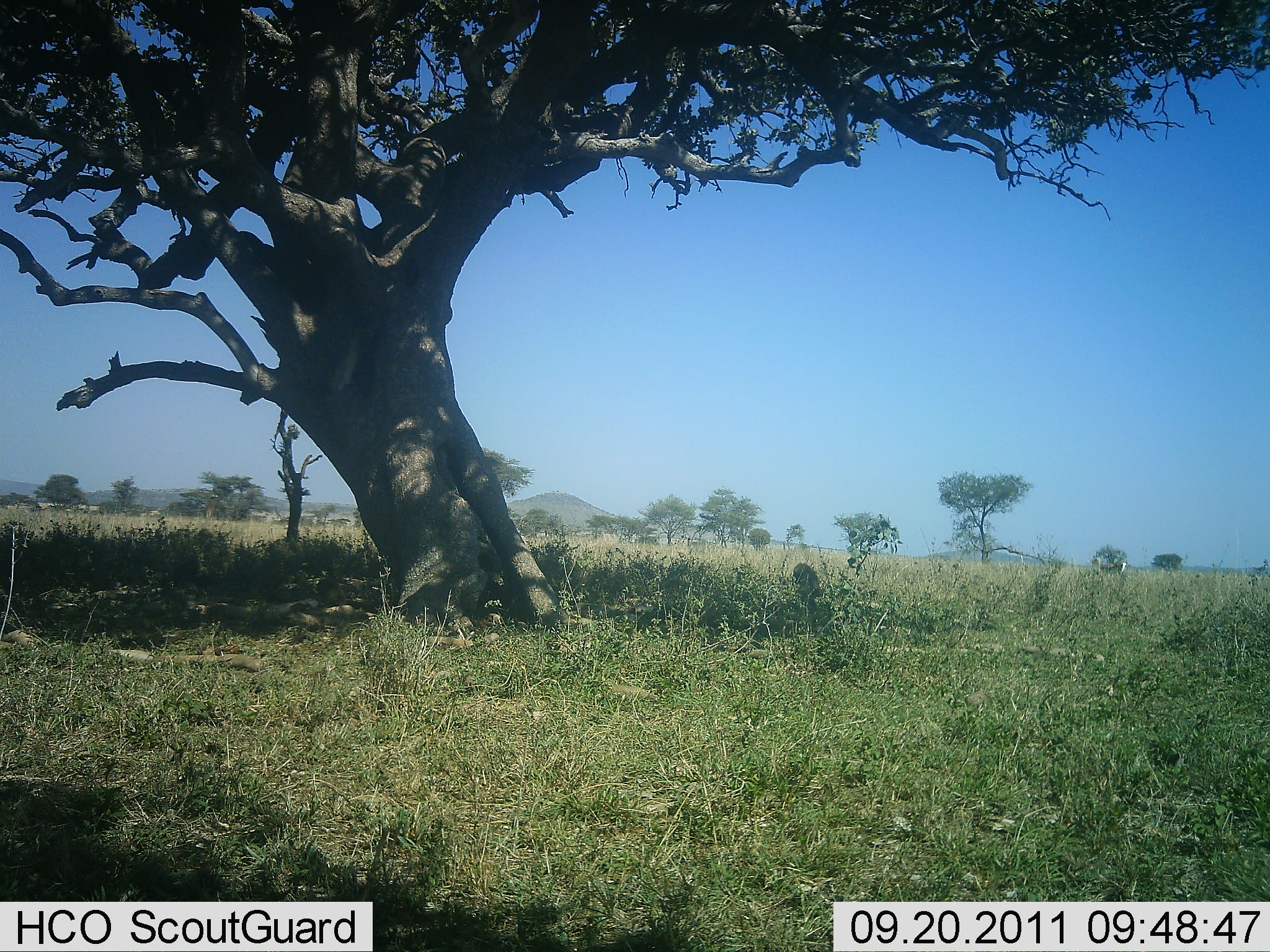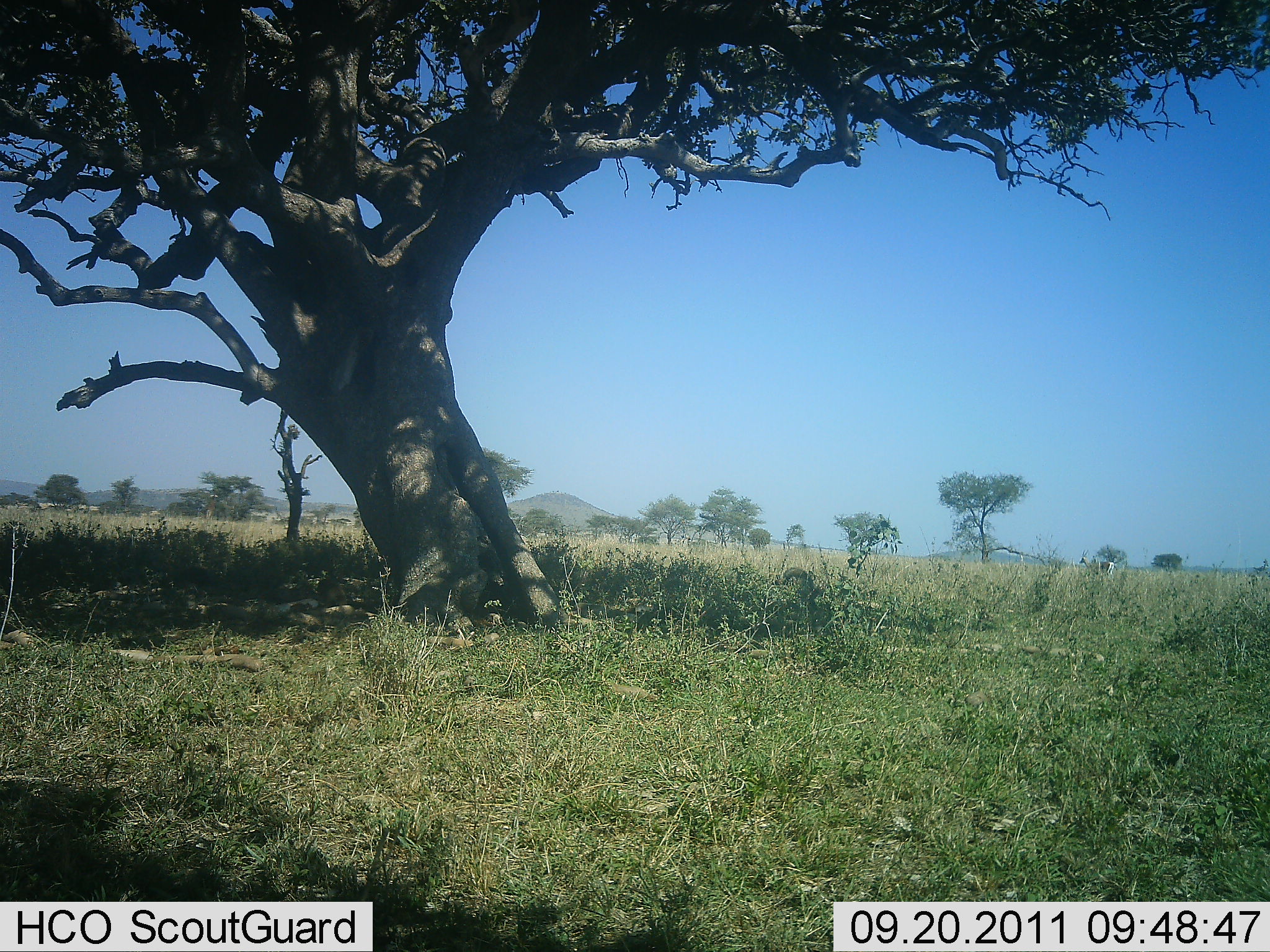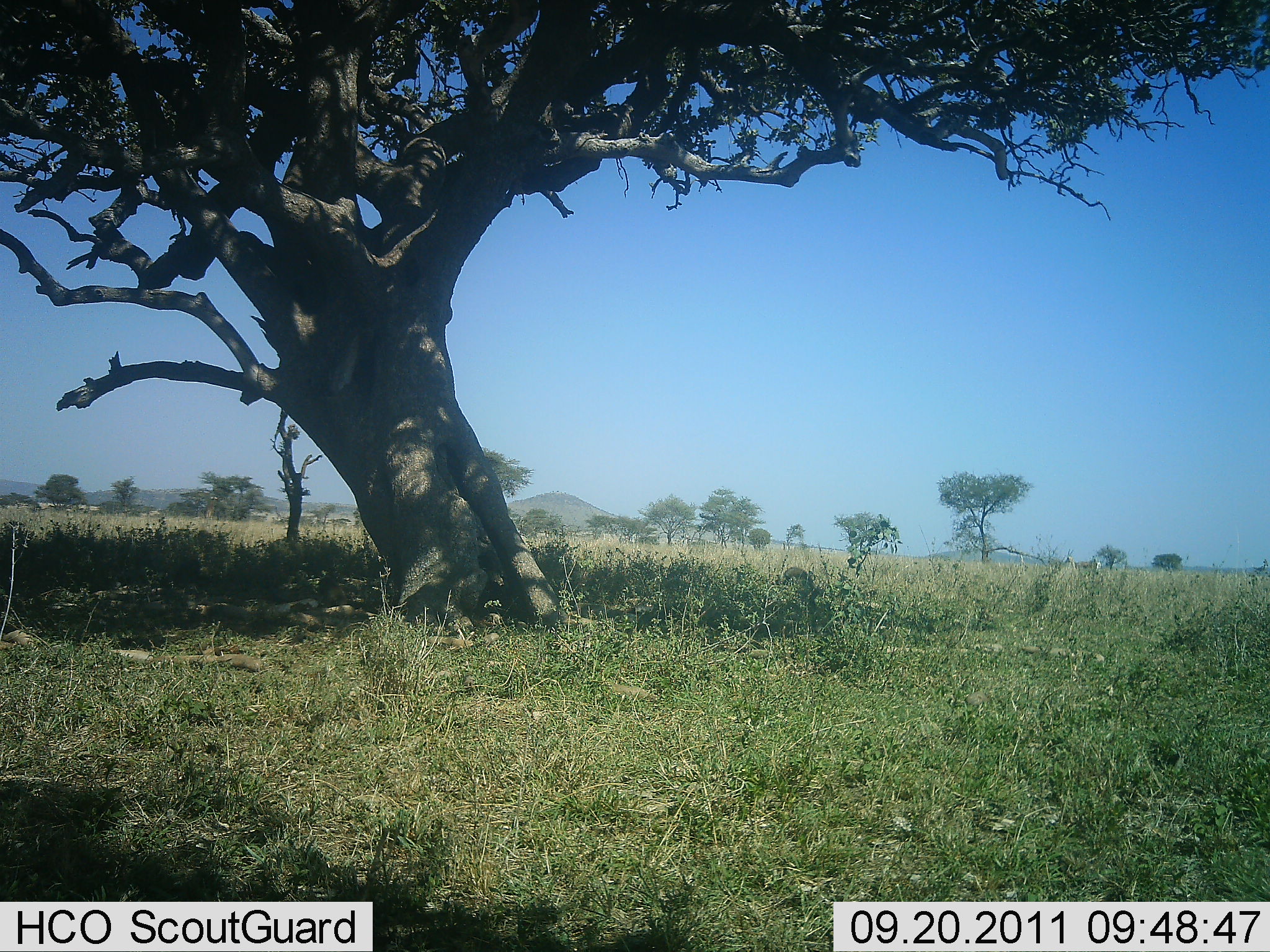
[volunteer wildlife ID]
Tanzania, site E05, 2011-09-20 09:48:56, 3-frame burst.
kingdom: Animalia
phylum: Chordata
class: Mammalia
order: Artiodactyla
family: Bovidae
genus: Eudorcas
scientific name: Eudorcas thomsonii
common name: thomson's gazelle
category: gazellethomsons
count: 2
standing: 14%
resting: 0%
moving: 86%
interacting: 0%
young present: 0%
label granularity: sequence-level